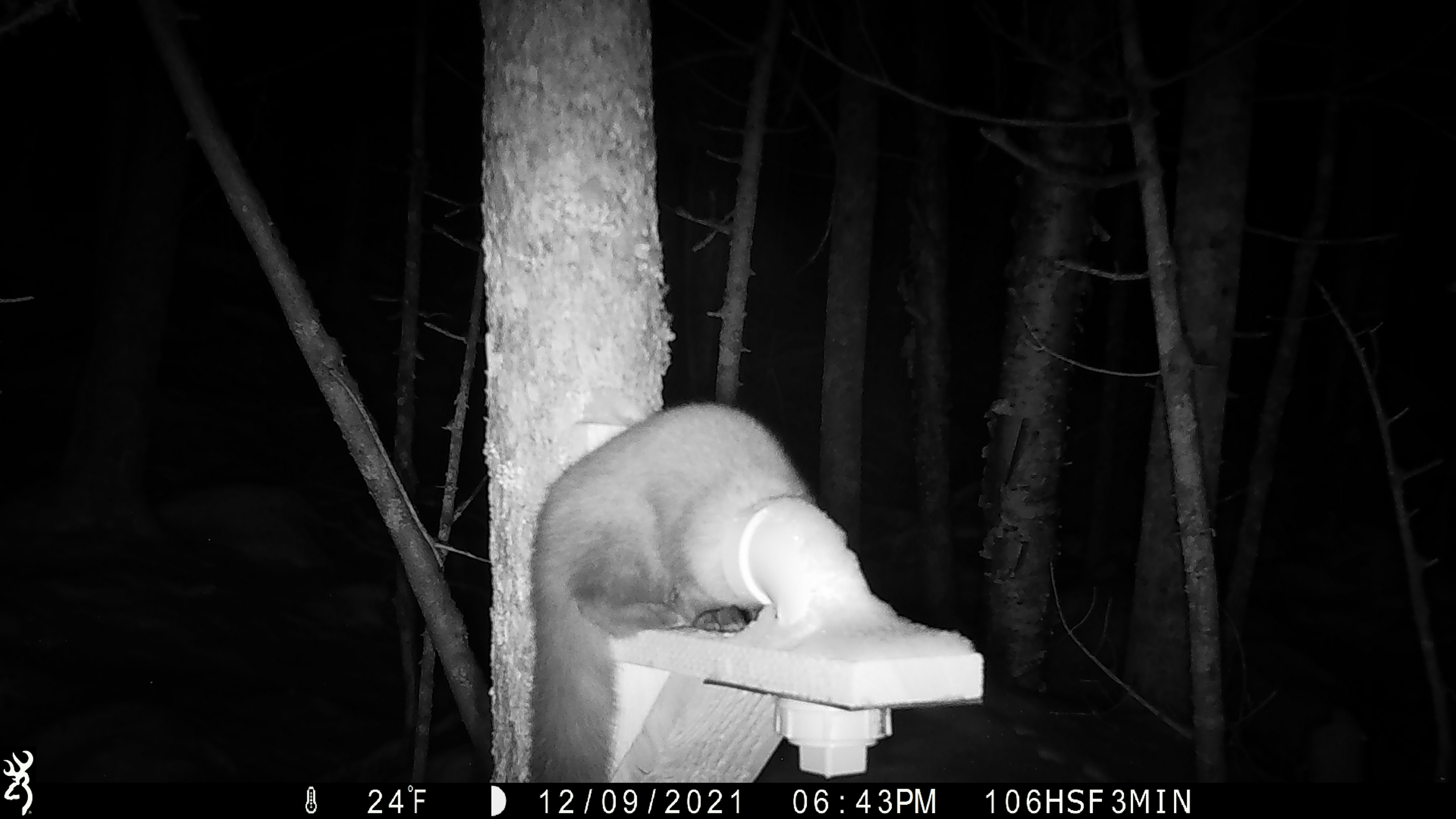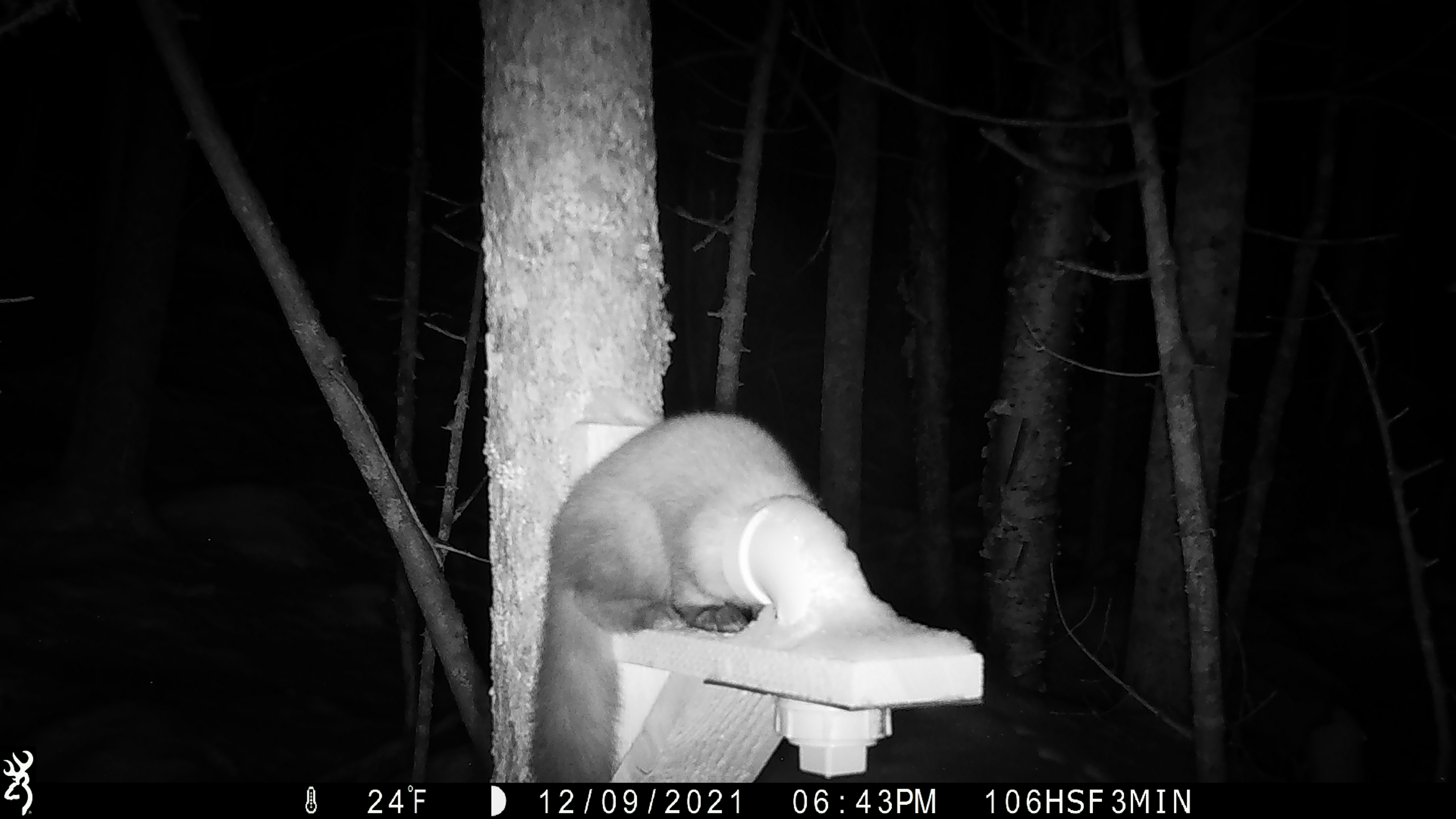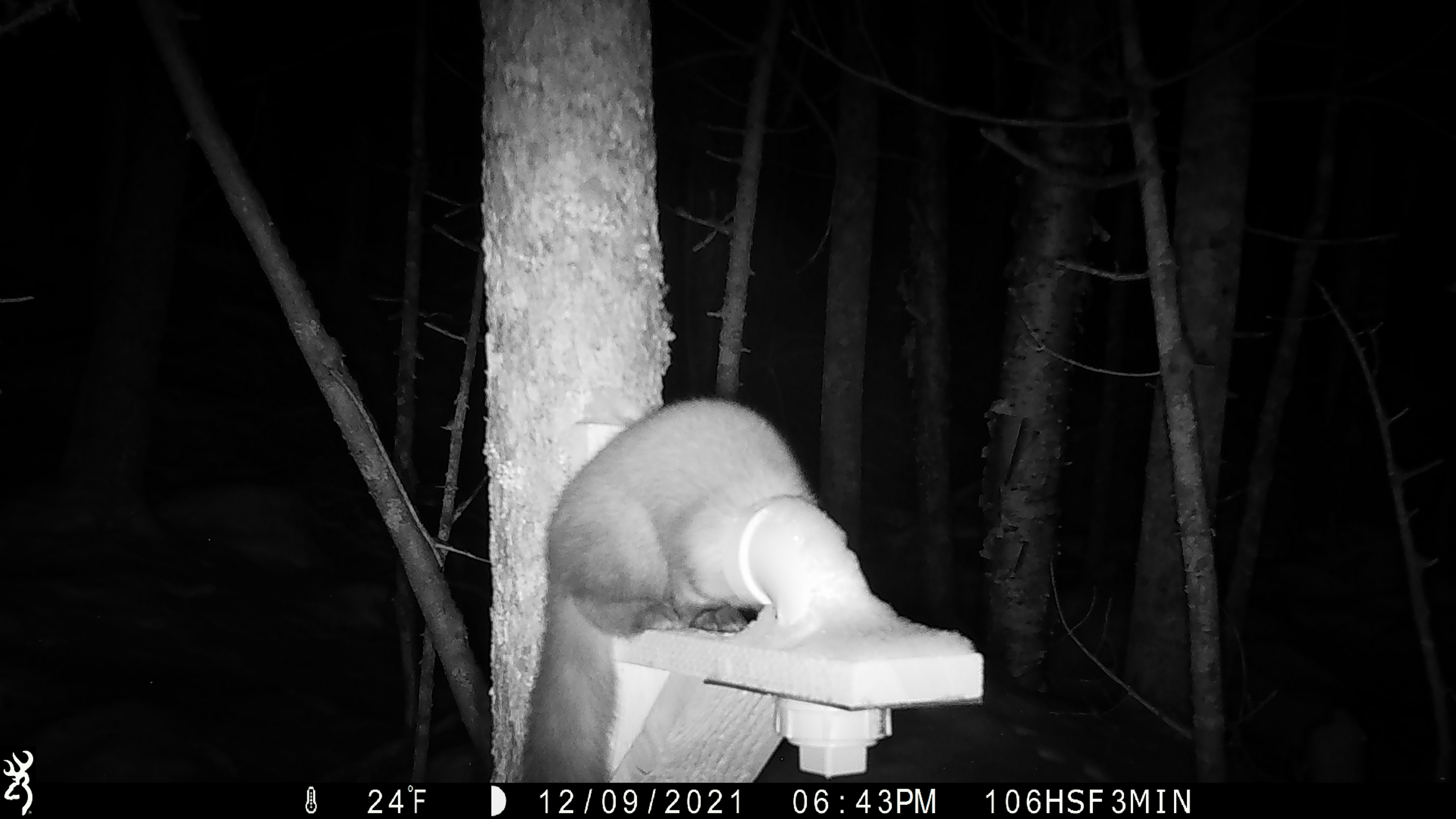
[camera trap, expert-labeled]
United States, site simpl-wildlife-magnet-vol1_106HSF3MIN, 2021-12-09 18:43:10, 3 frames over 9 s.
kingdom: Animalia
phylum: Chordata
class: Mammalia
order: Carnivora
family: Mustelidae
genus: Martes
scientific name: Martes americana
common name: american marten